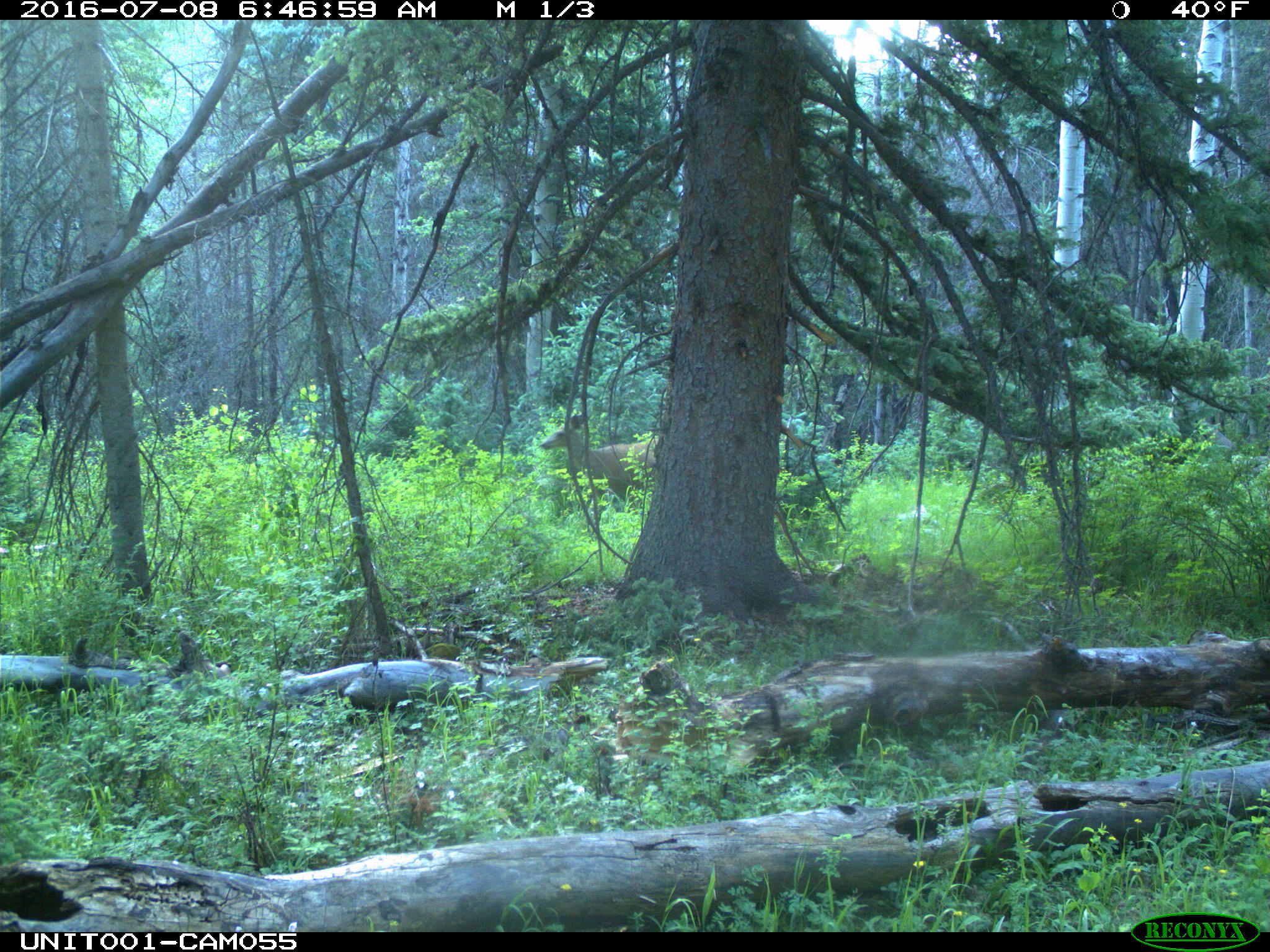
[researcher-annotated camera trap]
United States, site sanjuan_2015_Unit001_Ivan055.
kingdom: Animalia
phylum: Chordata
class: Mammalia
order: Artiodactyla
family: Cervidae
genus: Odocoileus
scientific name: Odocoileus hemionus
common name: mule deer